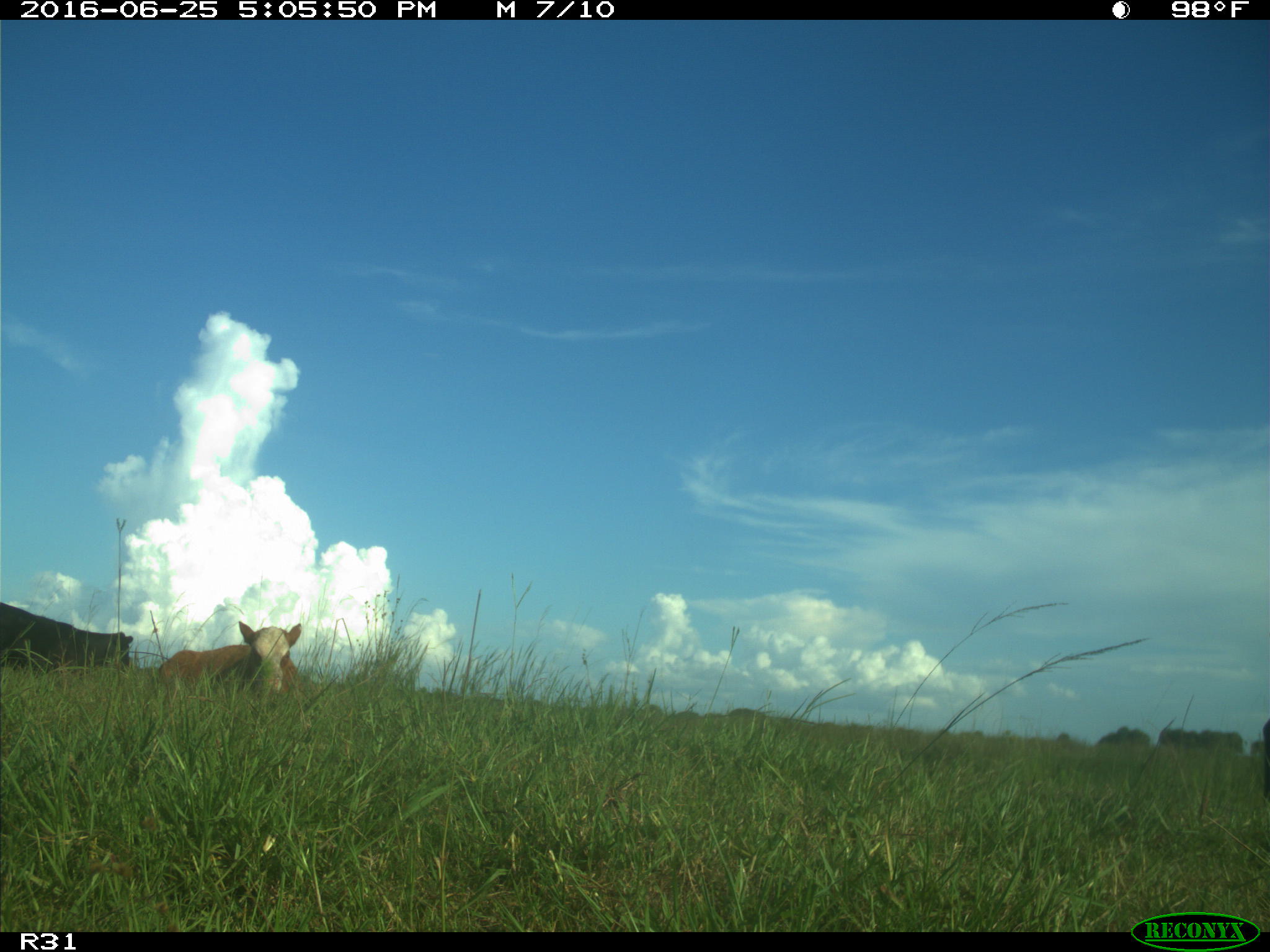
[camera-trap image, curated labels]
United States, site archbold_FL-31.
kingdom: Animalia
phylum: Chordata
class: Mammalia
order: Artiodactyla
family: Bovidae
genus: Bos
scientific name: Bos taurus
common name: domestic cow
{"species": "Bos taurus (domestic cow)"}